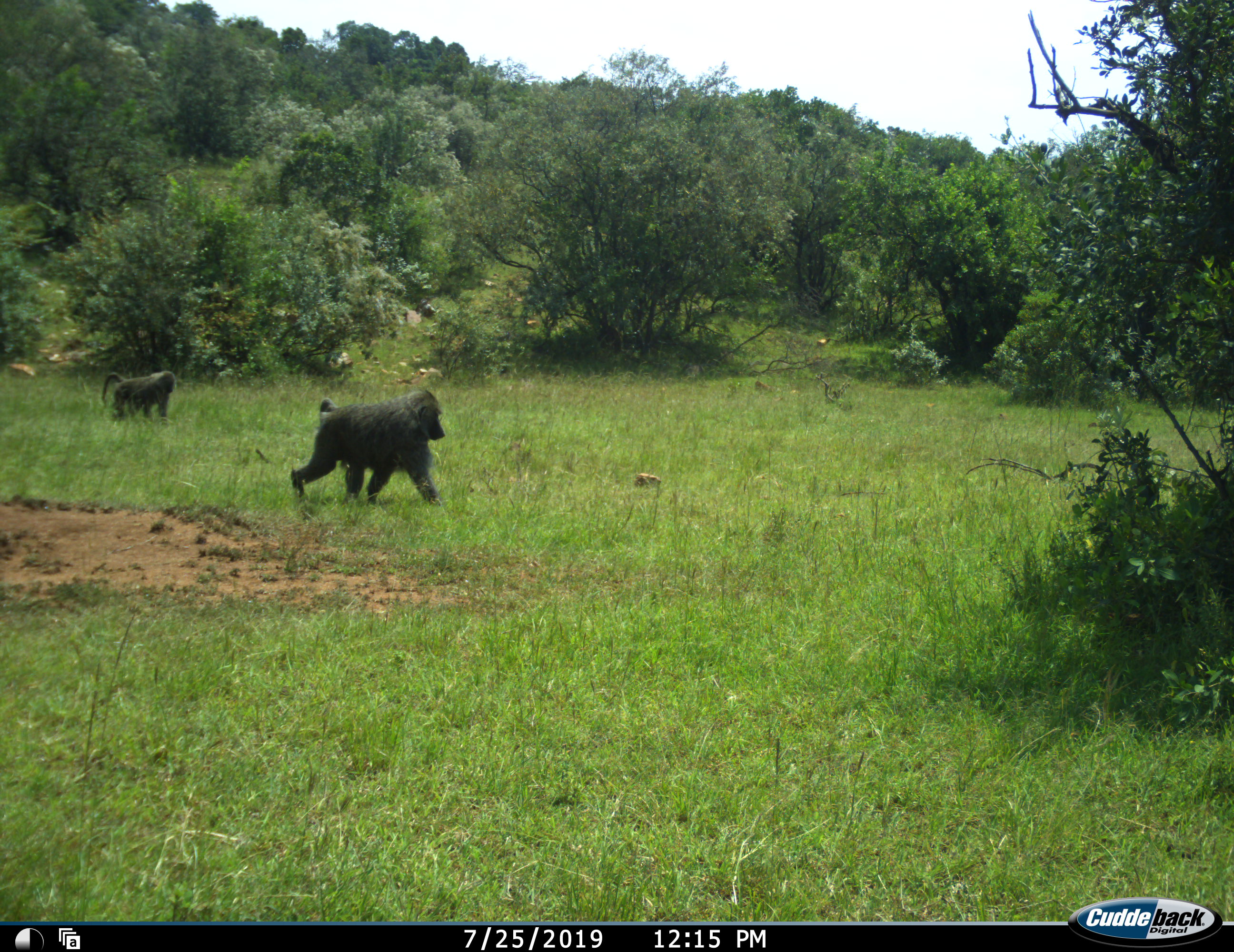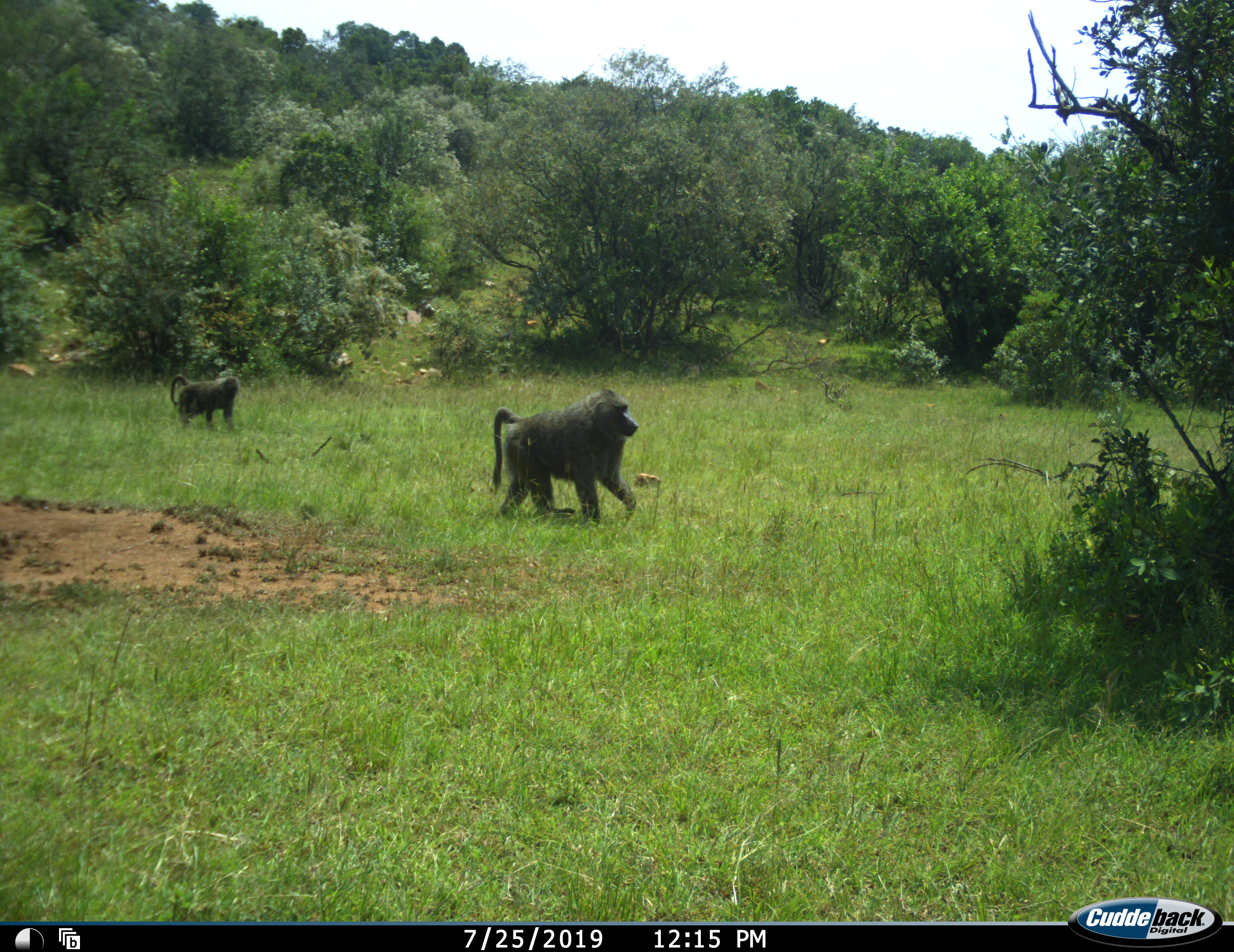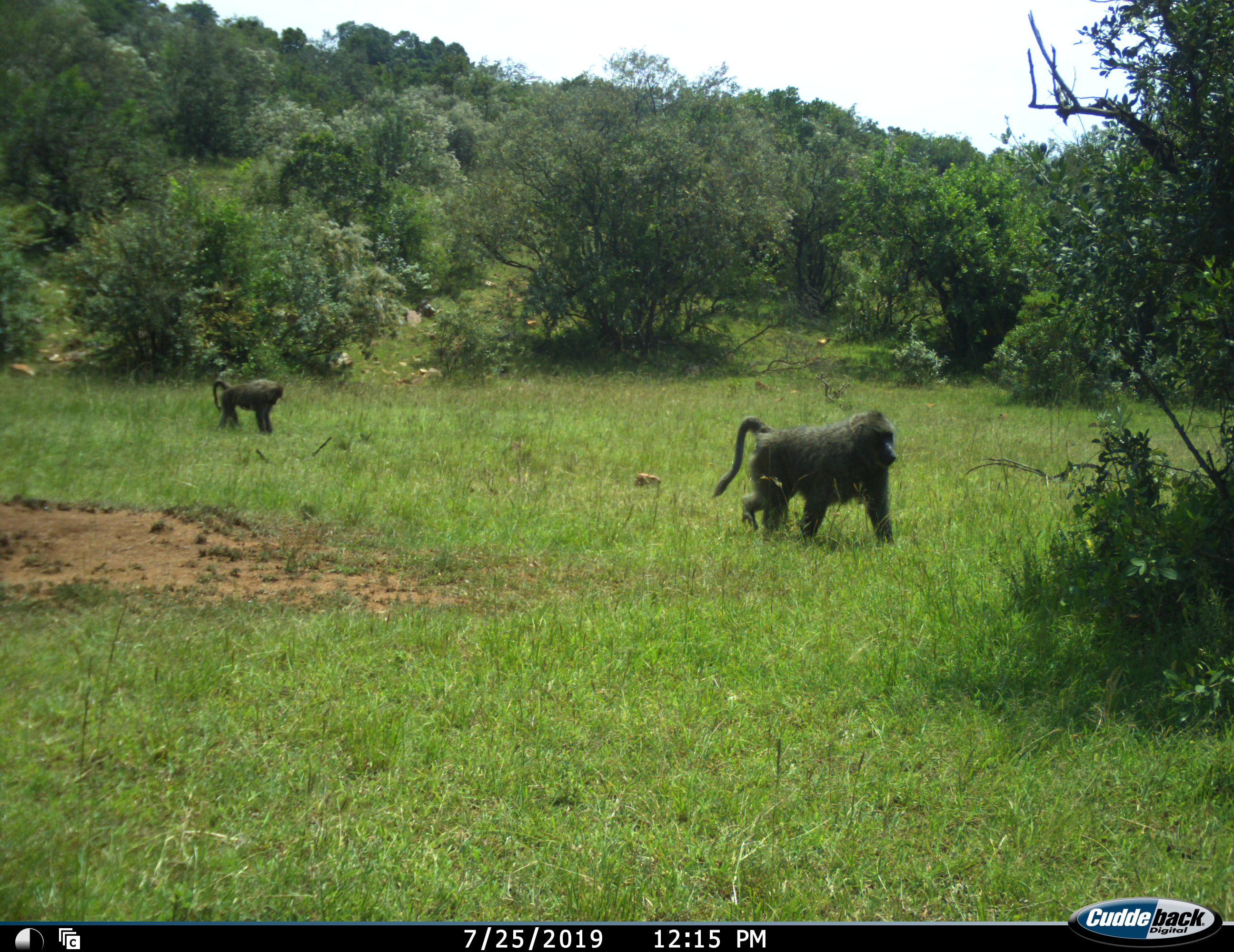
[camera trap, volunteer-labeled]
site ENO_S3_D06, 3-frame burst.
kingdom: Animalia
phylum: Chordata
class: Mammalia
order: Primates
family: Cercopithecidae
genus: Papio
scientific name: Papio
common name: baboon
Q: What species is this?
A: Baboon (Papio).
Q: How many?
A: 2.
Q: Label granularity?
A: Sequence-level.